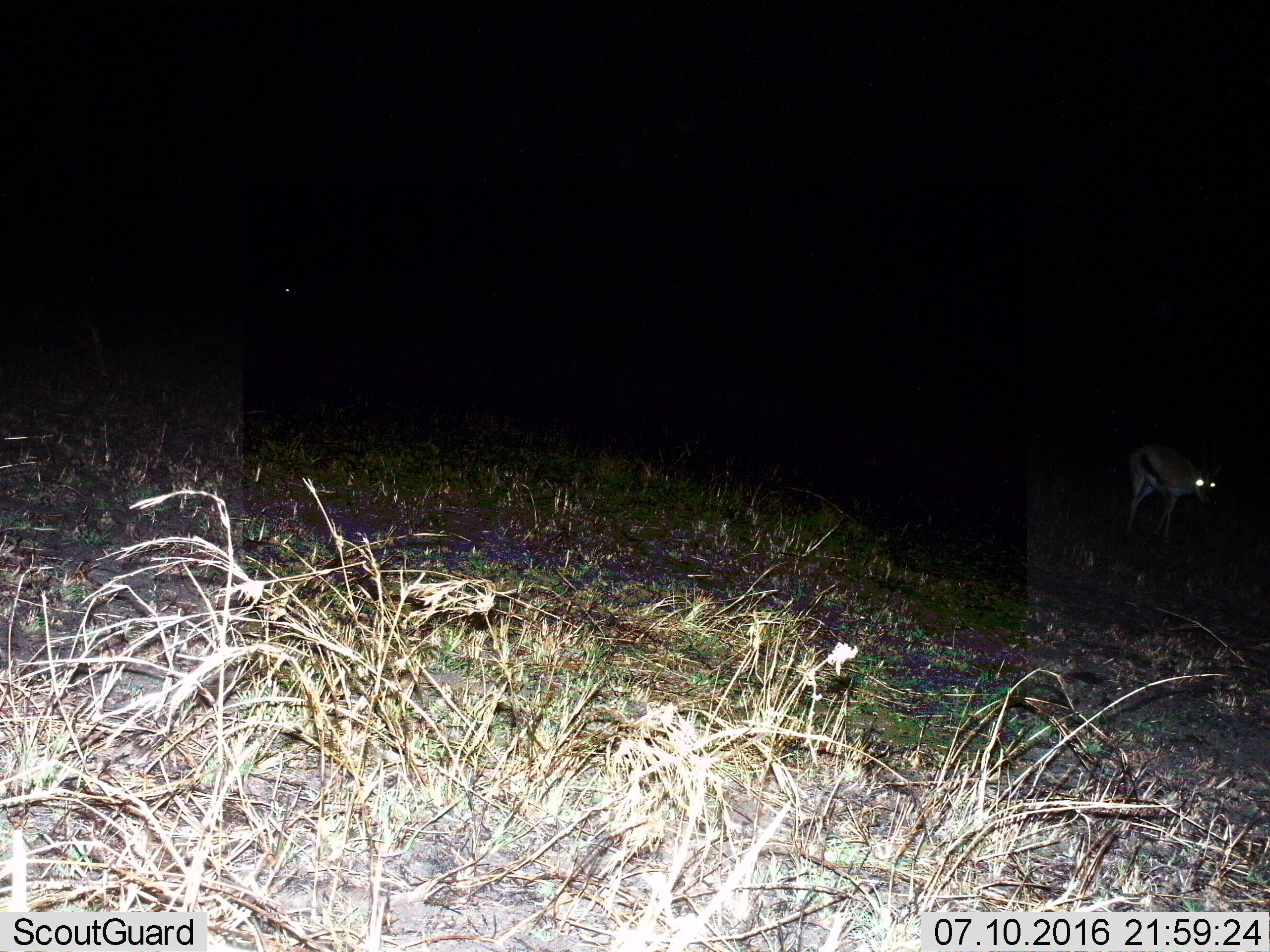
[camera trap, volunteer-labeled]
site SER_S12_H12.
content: unidentified animal